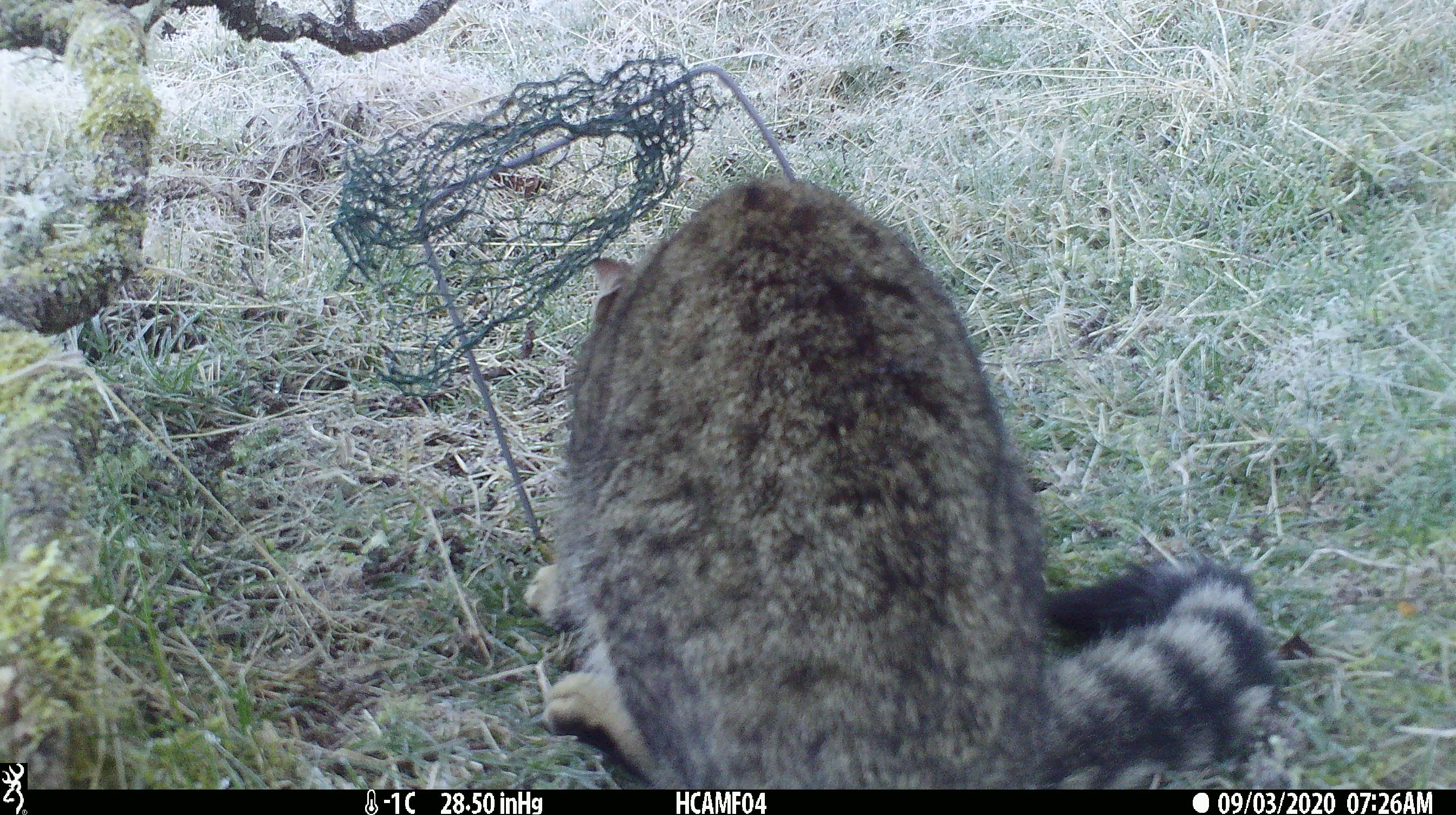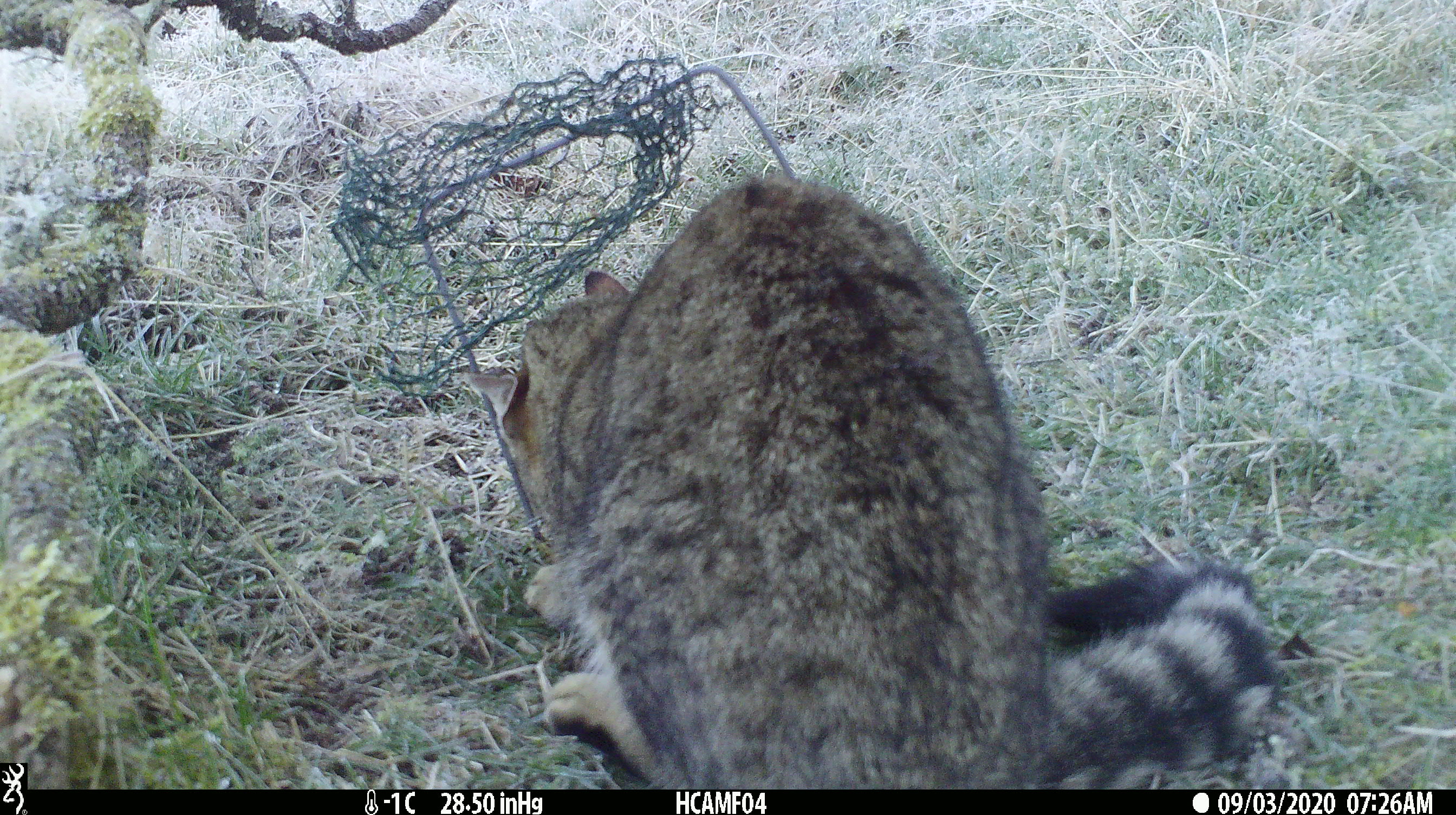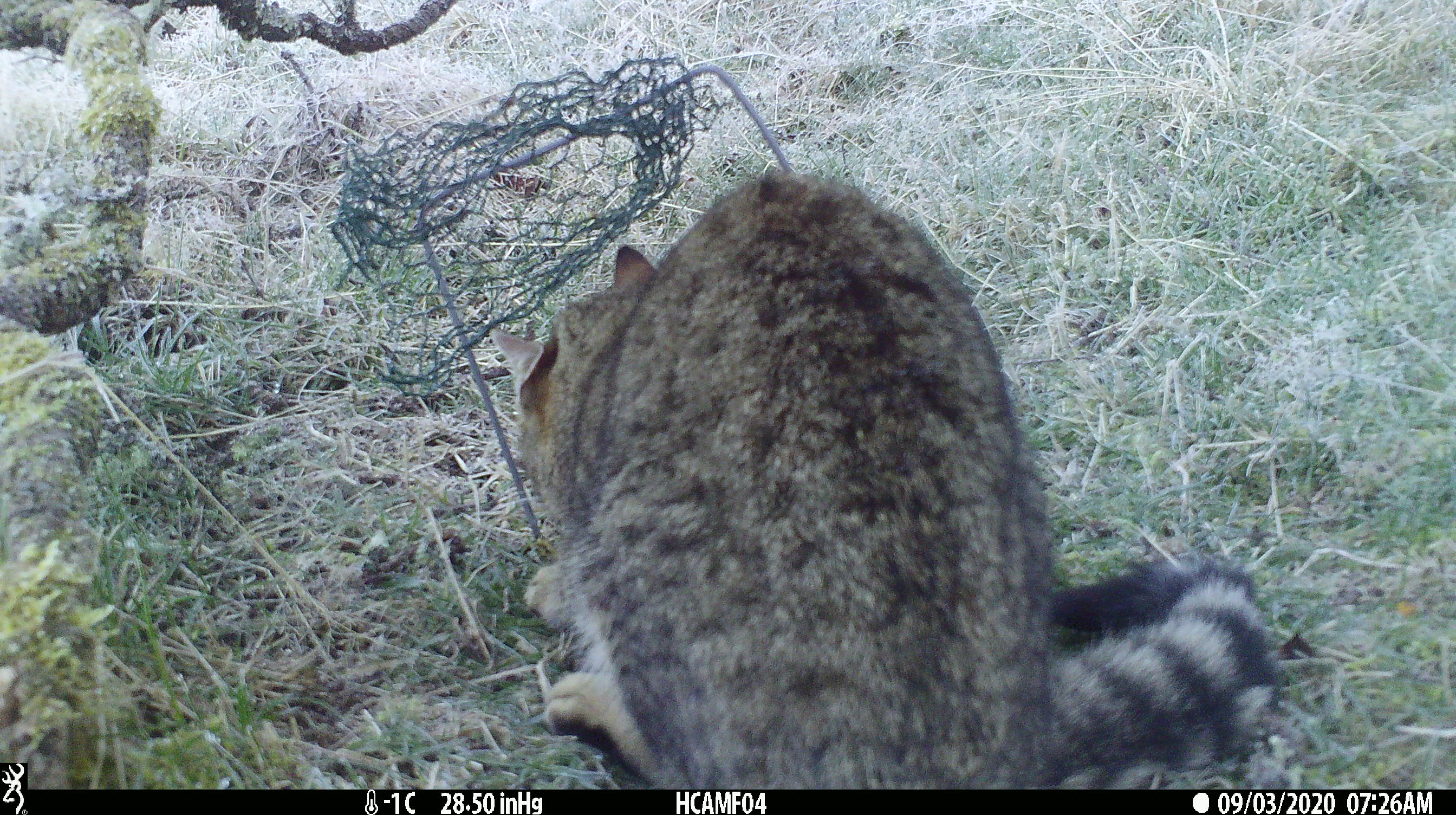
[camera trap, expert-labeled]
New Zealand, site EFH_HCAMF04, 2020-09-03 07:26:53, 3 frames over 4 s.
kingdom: Animalia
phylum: Chordata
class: Mammalia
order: Carnivora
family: Felidae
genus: Felis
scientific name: Felis catus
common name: domestic cat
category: cat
Cat (domestic cat) (Felis catus).